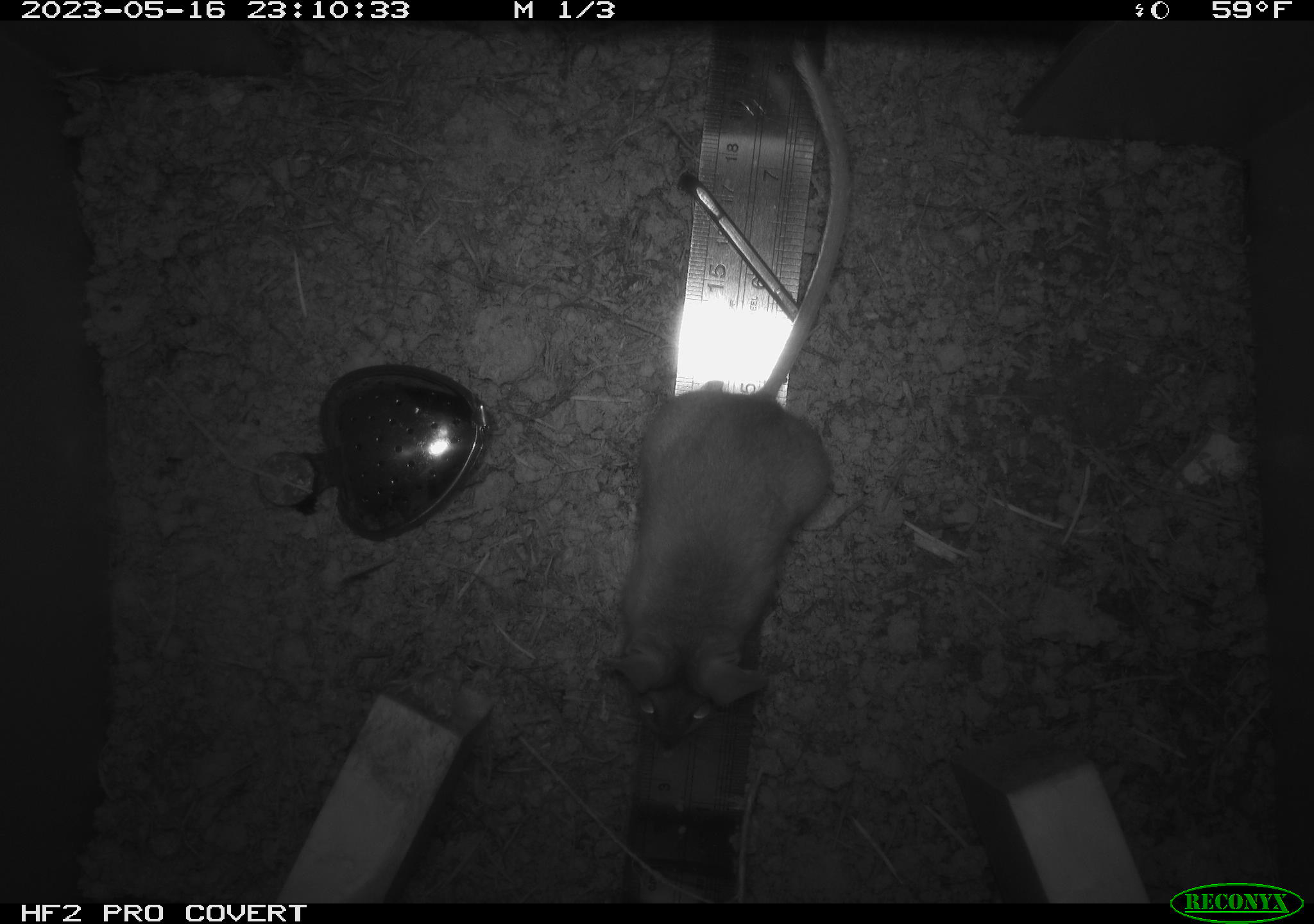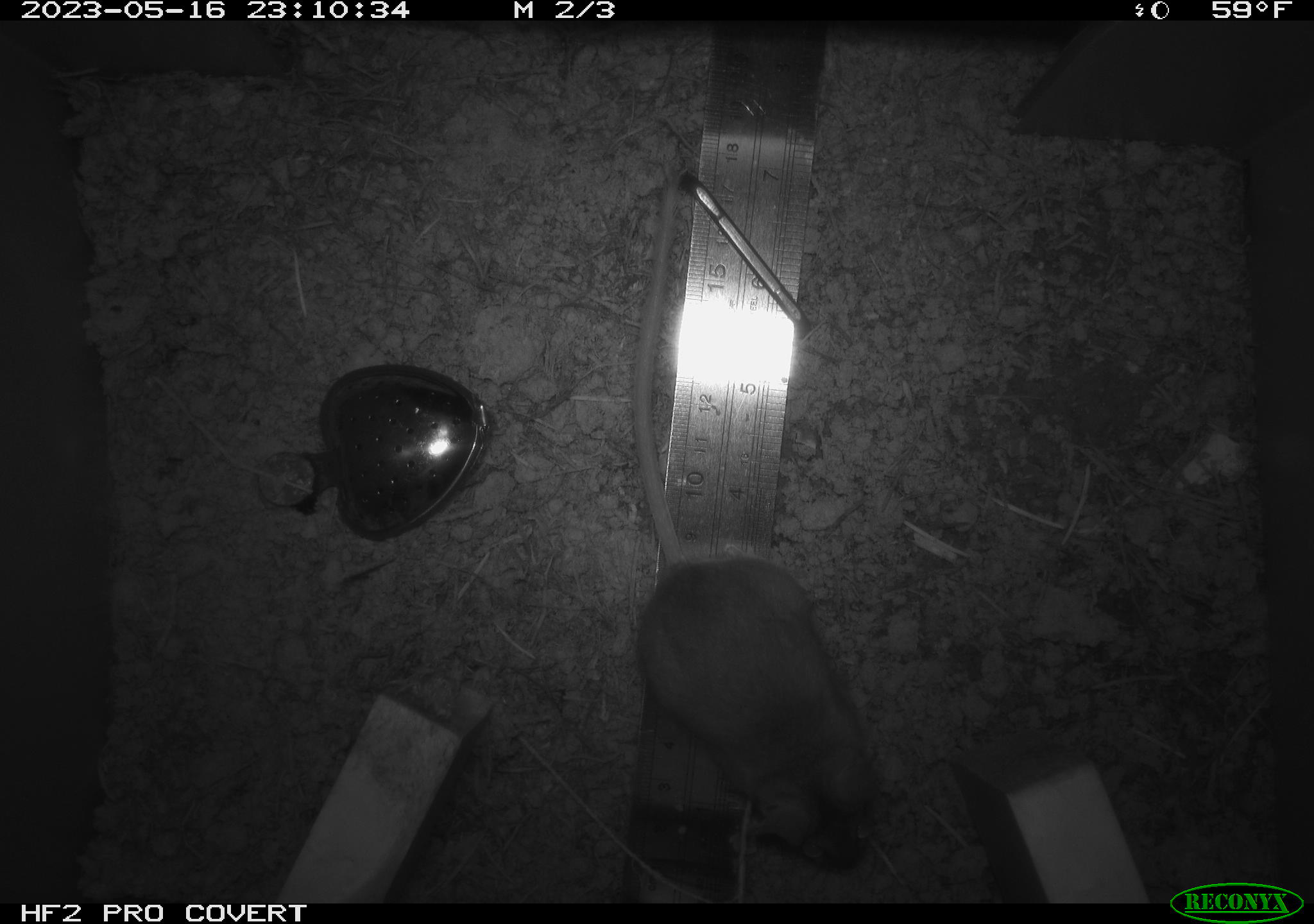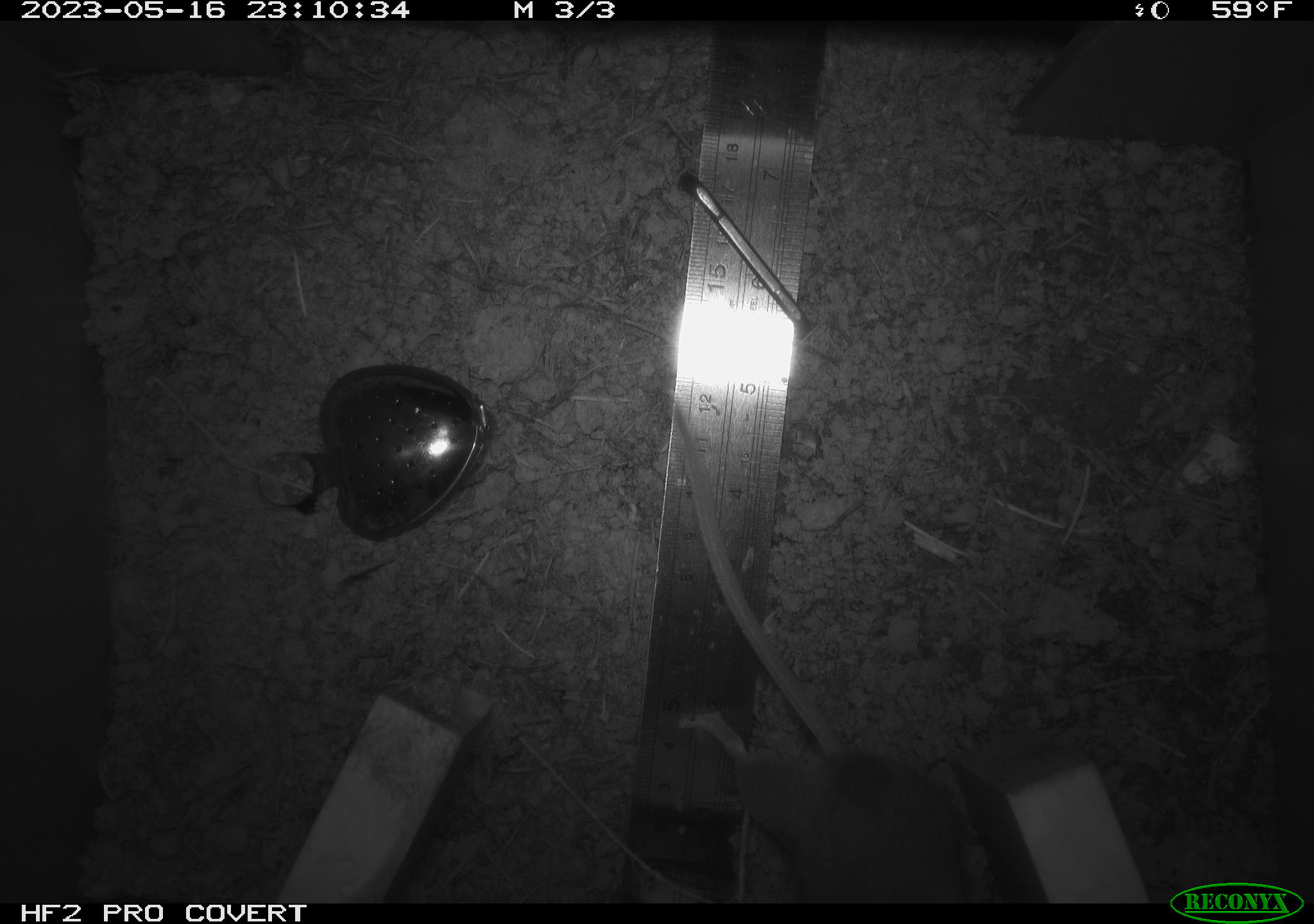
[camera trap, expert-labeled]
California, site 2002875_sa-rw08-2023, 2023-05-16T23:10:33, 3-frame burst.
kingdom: Animalia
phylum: Chordata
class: Mammalia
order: Rodentia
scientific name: Rodentia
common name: mouse species